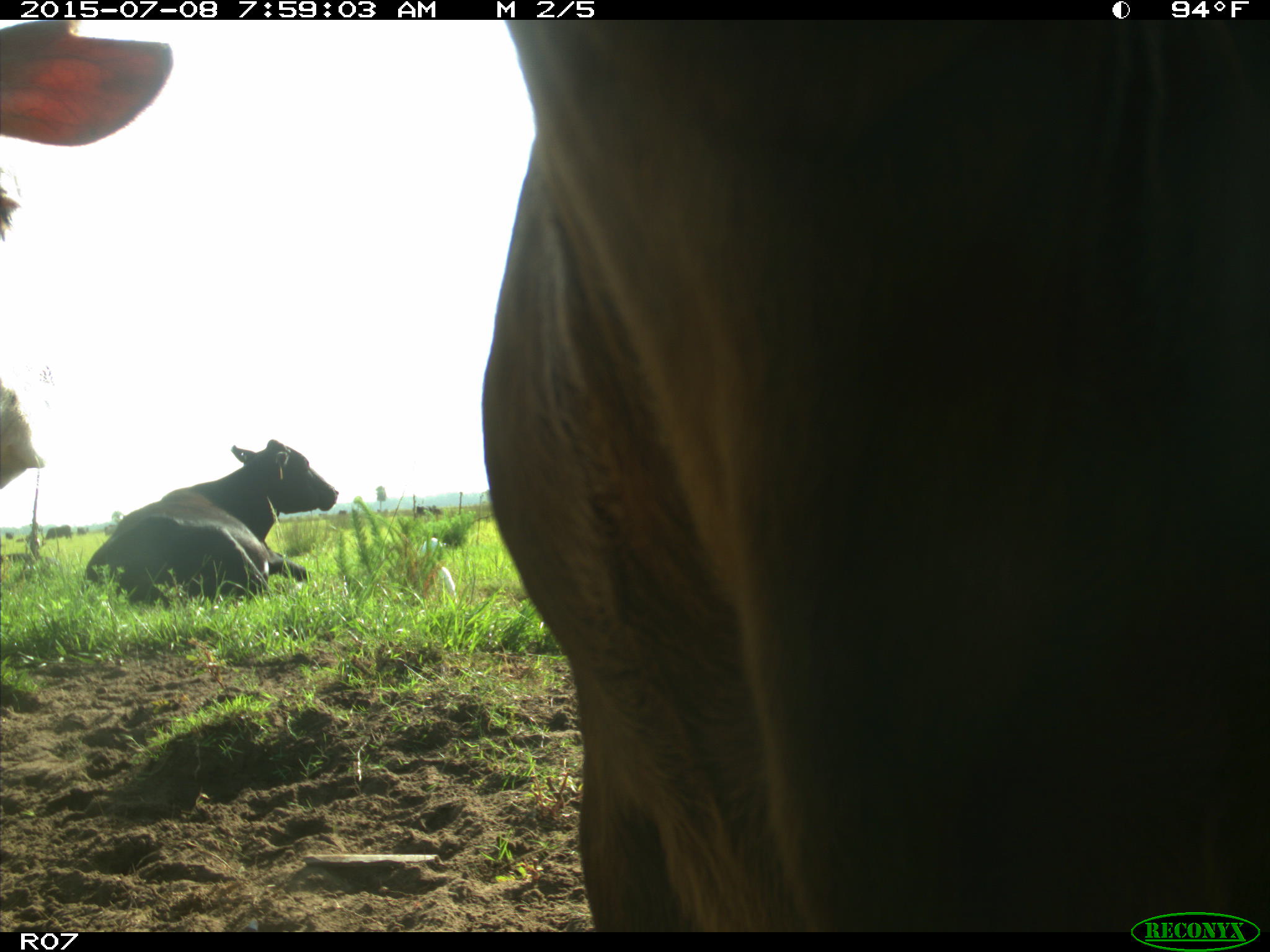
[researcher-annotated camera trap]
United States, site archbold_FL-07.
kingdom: Animalia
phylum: Chordata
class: Mammalia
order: Artiodactyla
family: Bovidae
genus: Bos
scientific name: Bos taurus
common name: domestic cow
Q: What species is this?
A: Bos taurus (domestic cow).